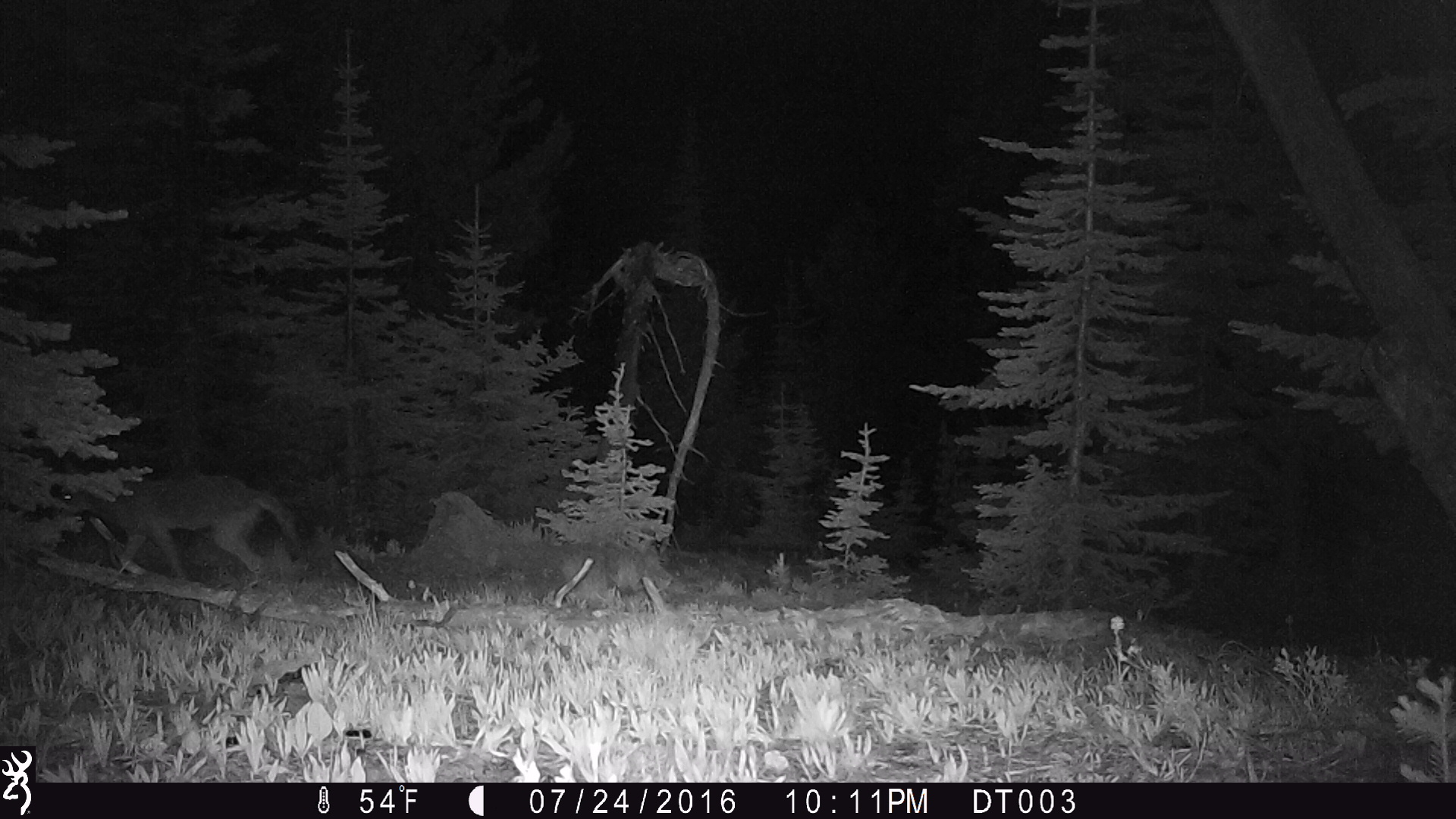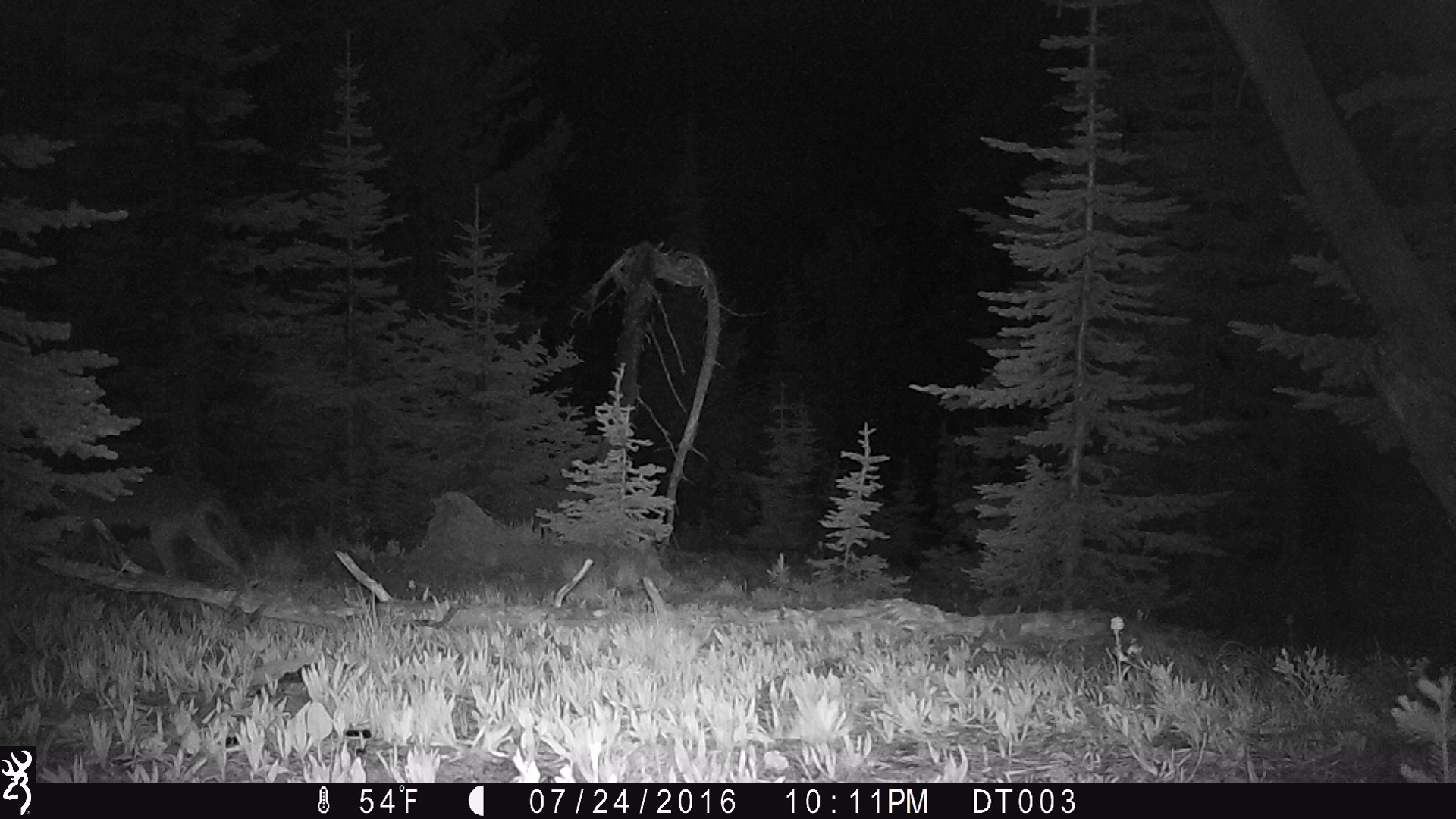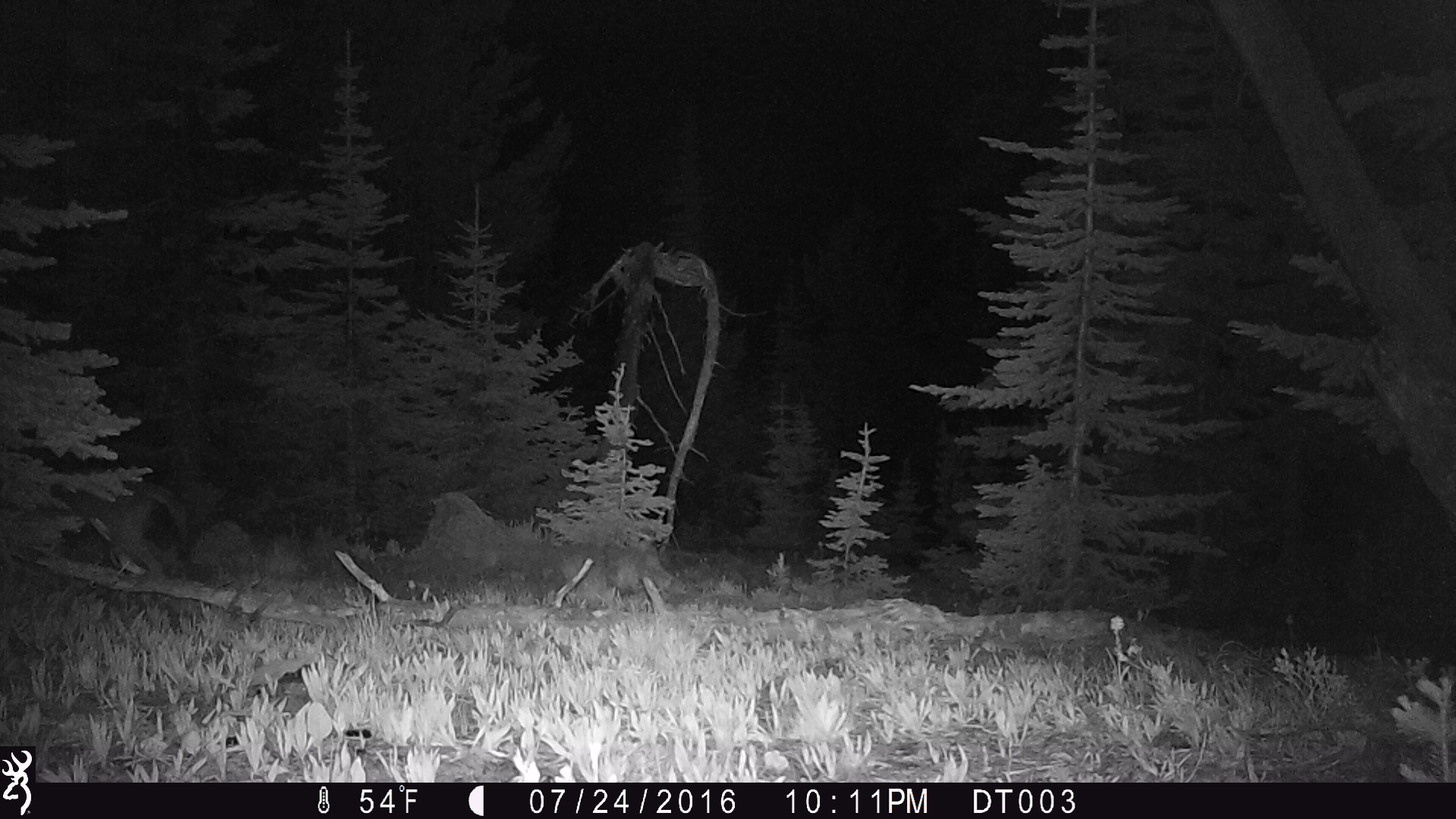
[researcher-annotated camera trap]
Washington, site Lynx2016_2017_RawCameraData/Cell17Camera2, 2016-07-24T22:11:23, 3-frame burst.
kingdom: Animalia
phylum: Chordata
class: Mammalia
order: Carnivora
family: Canidae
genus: Canis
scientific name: Canis latrans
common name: coyote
Canis latrans (coyote). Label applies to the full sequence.